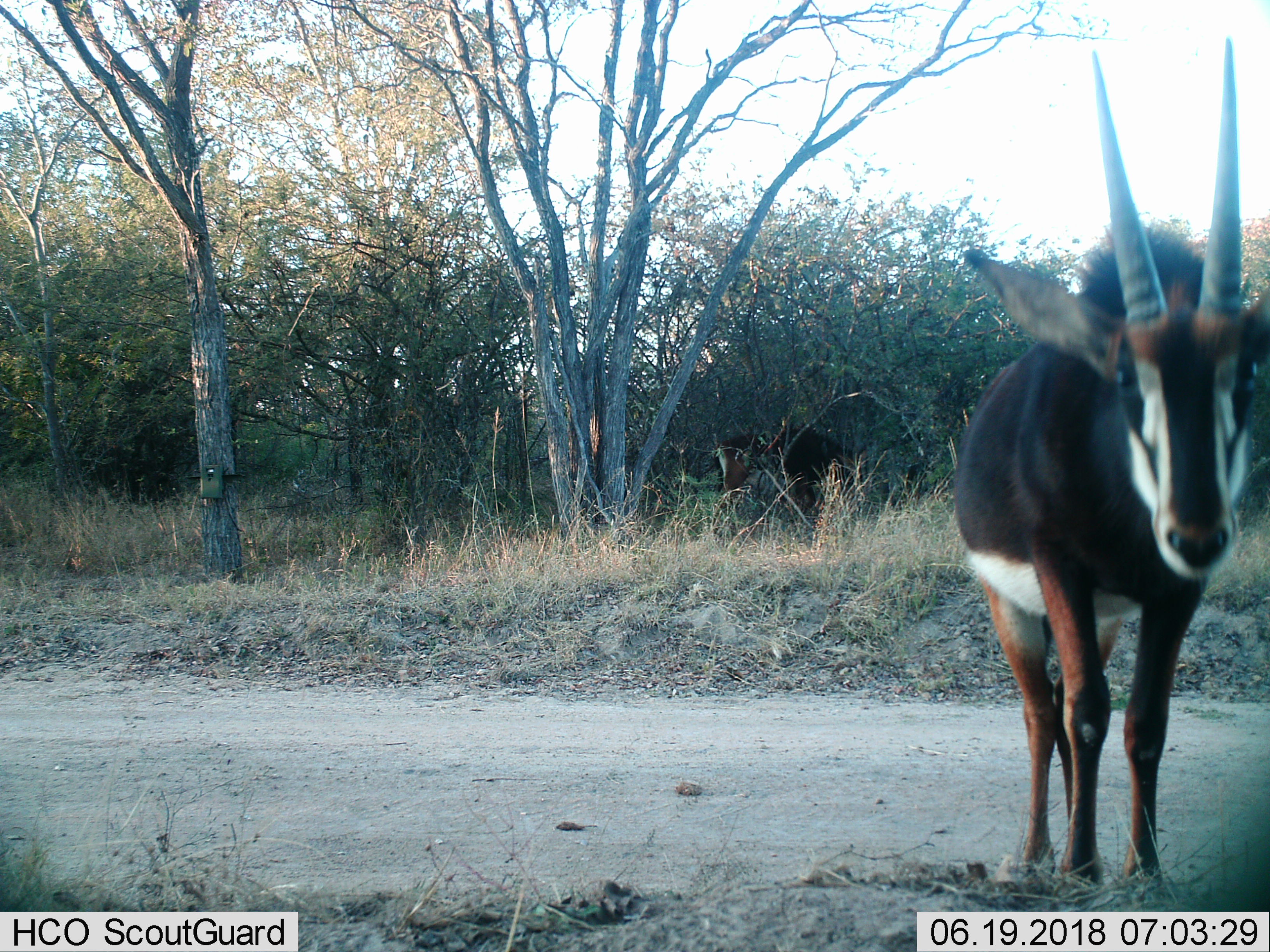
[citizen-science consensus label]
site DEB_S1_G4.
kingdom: Animalia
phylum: Chordata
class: Mammalia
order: Artiodactyla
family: Bovidae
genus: Hippotragus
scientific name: Hippotragus niger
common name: sable antelope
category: sable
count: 2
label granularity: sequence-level